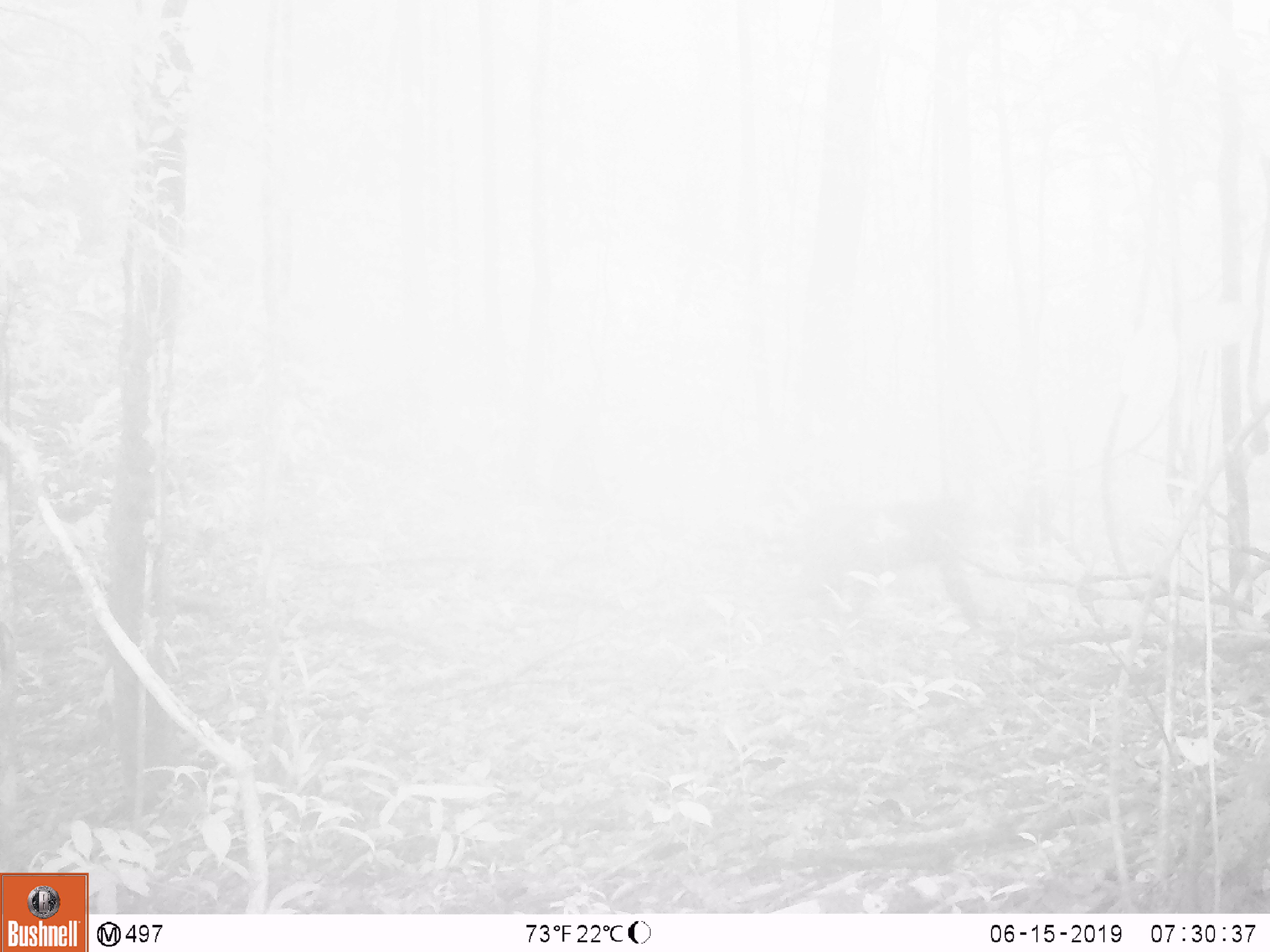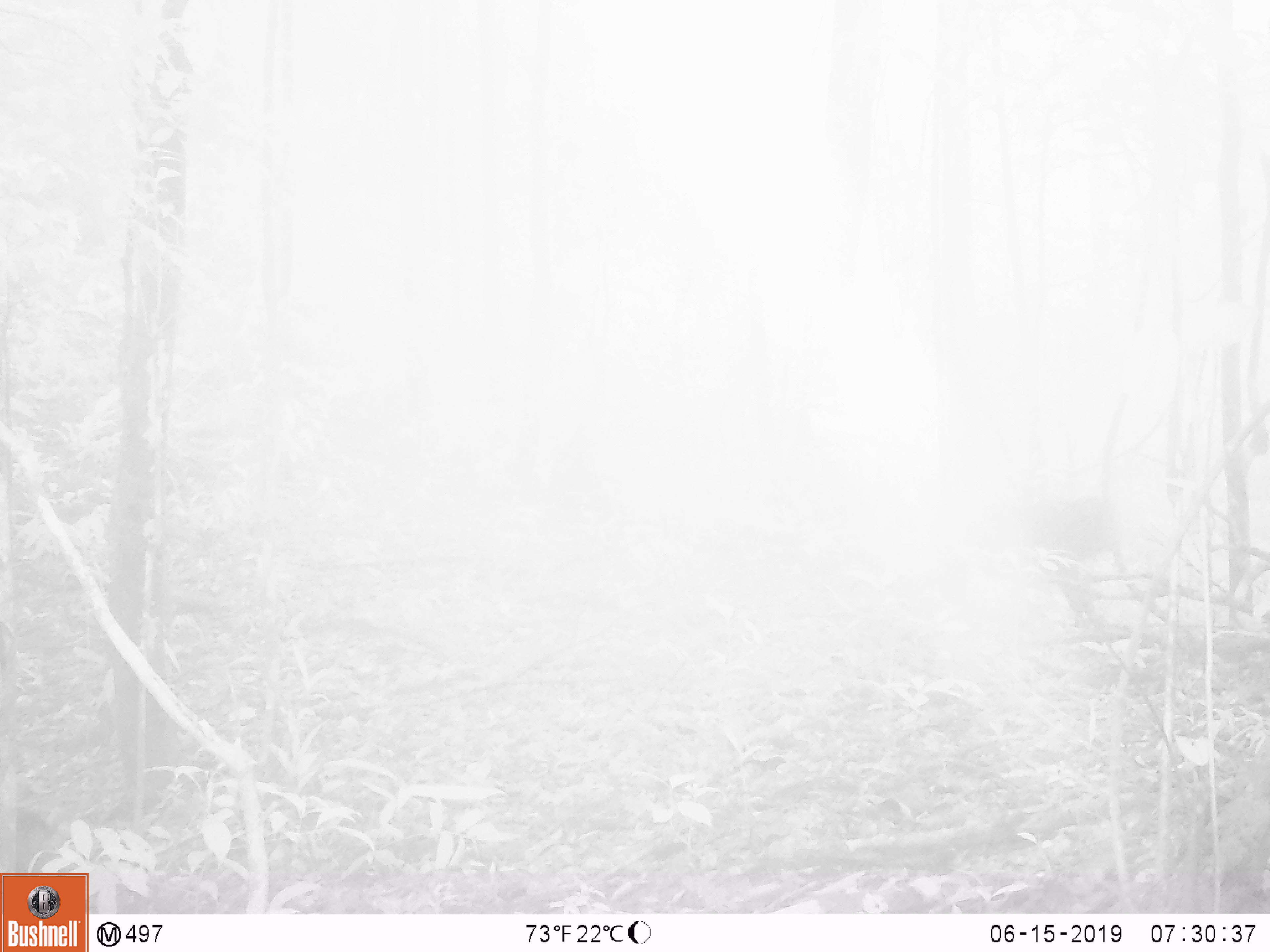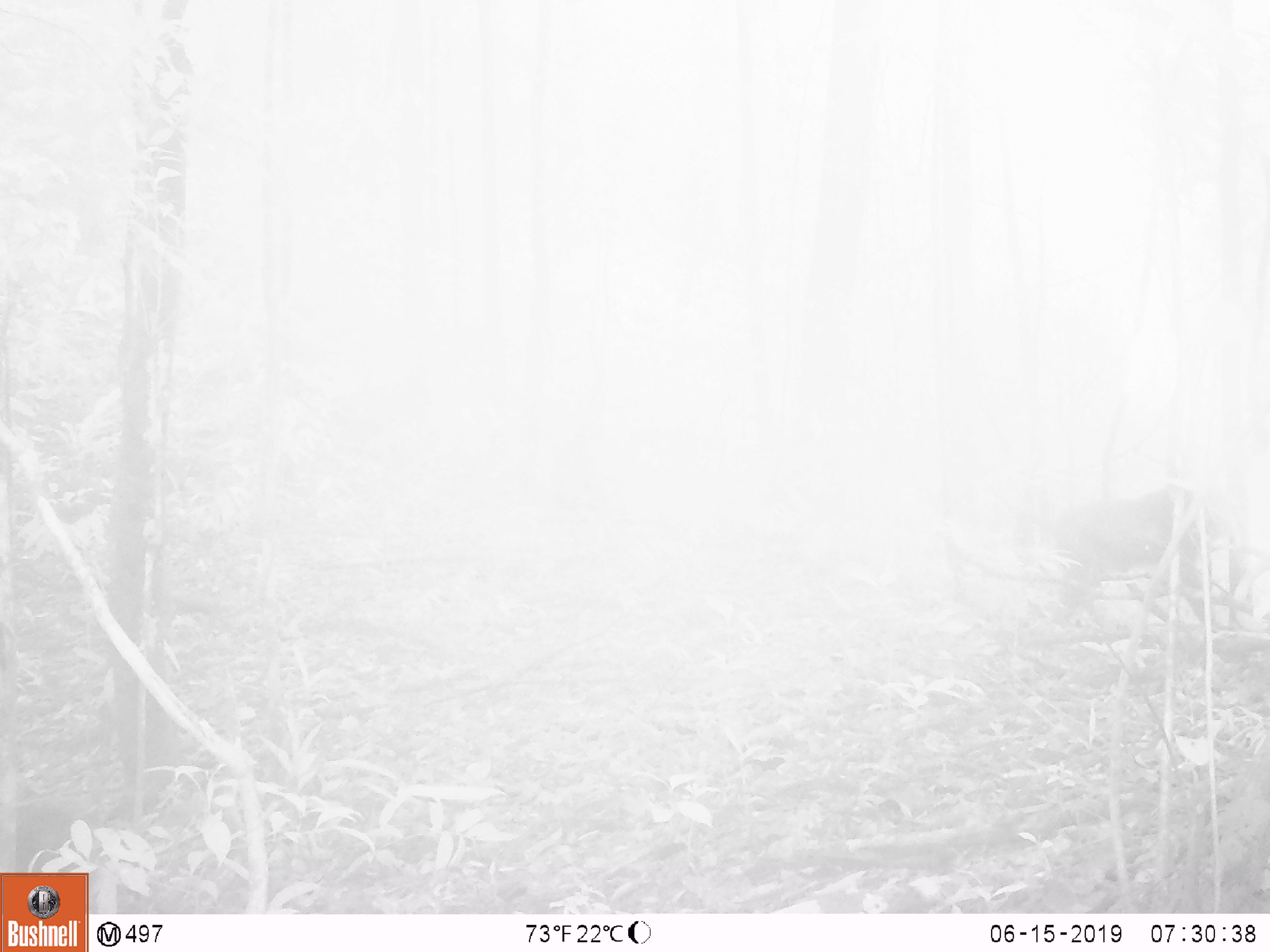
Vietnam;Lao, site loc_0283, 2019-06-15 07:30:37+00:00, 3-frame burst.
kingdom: Animalia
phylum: Chordata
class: Mammalia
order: Primates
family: Cercopithecidae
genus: Macaca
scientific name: Macaca arctoides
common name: stump-tailed macaque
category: stump tailed macaque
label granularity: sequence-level